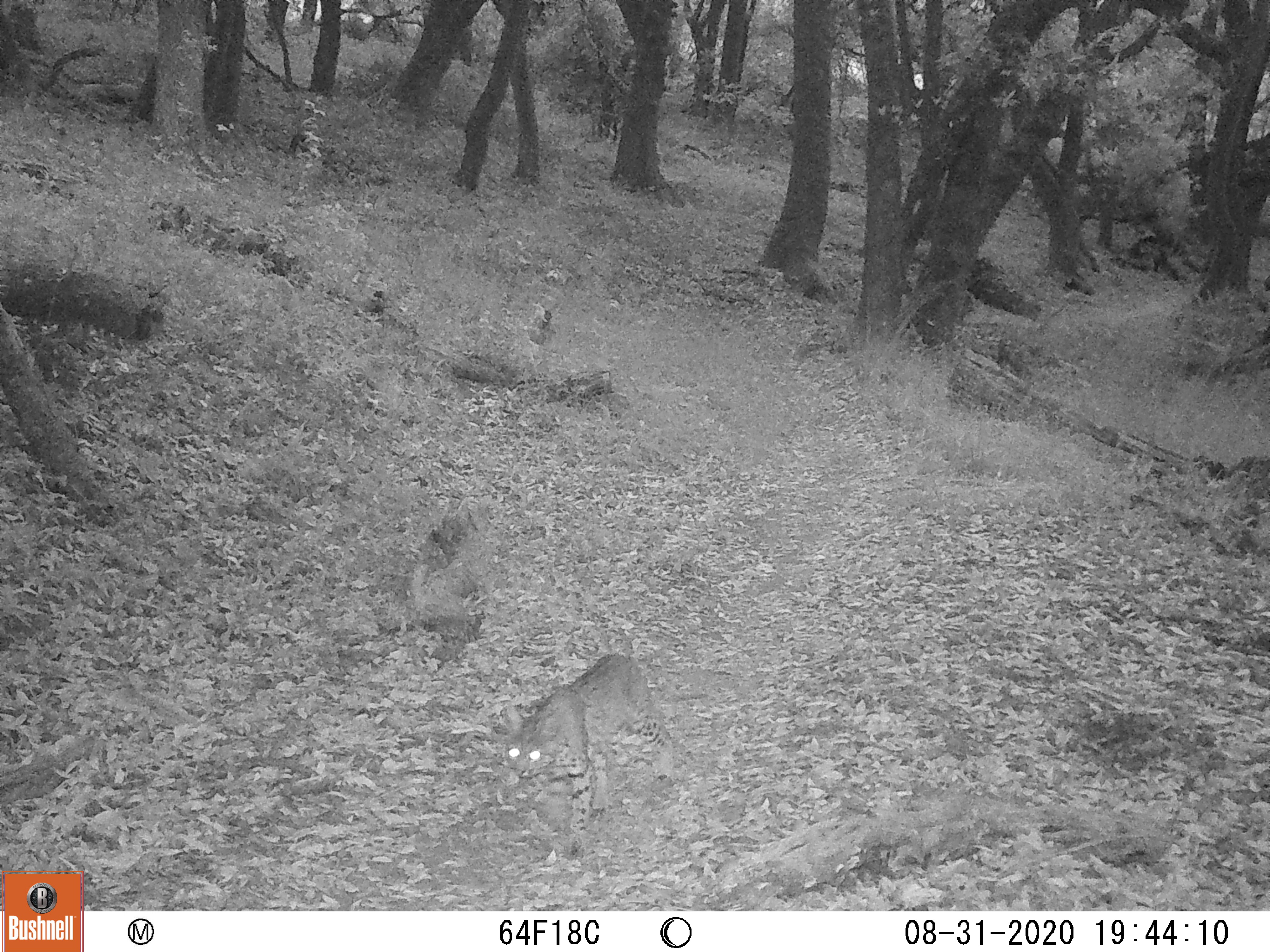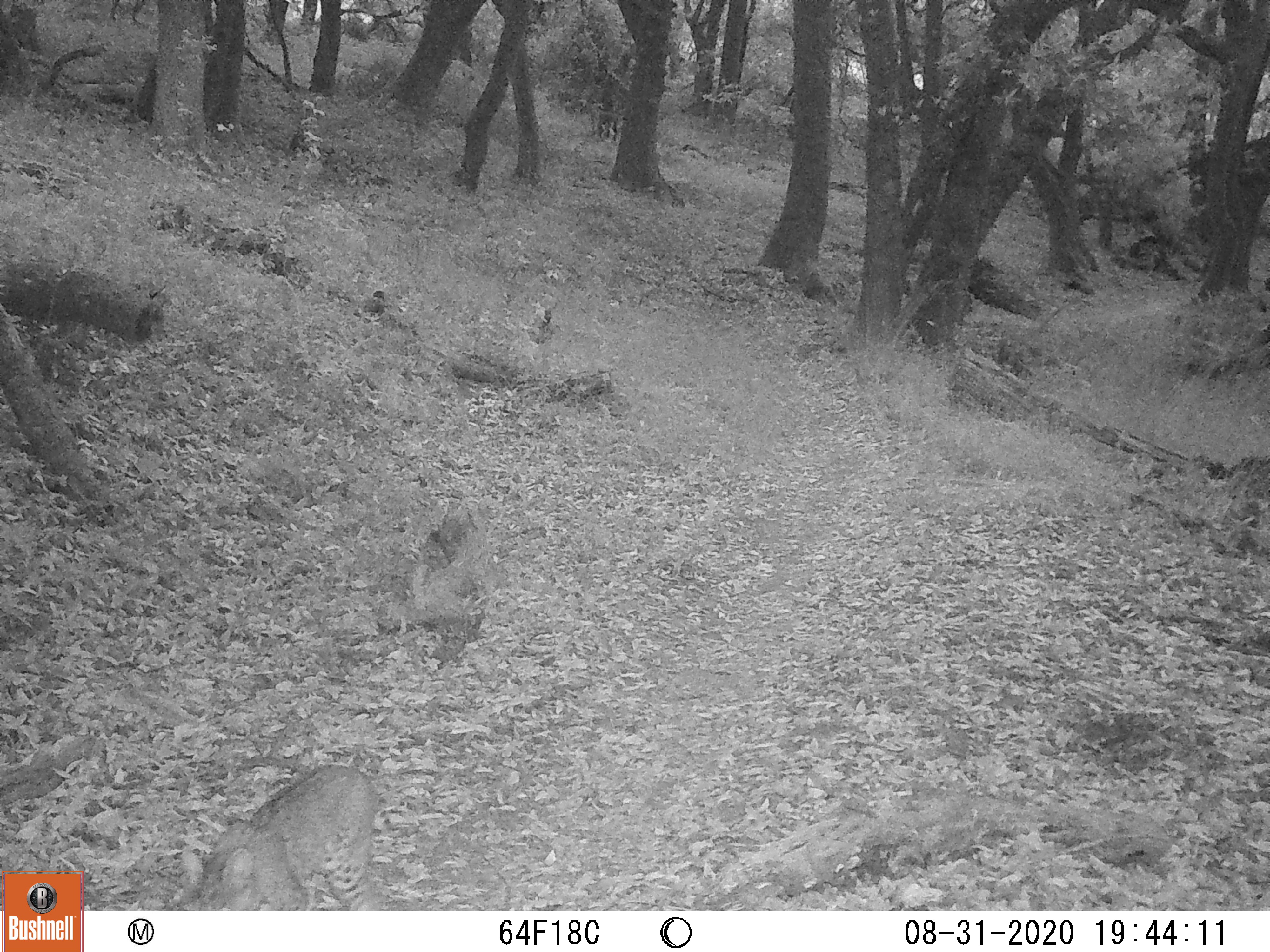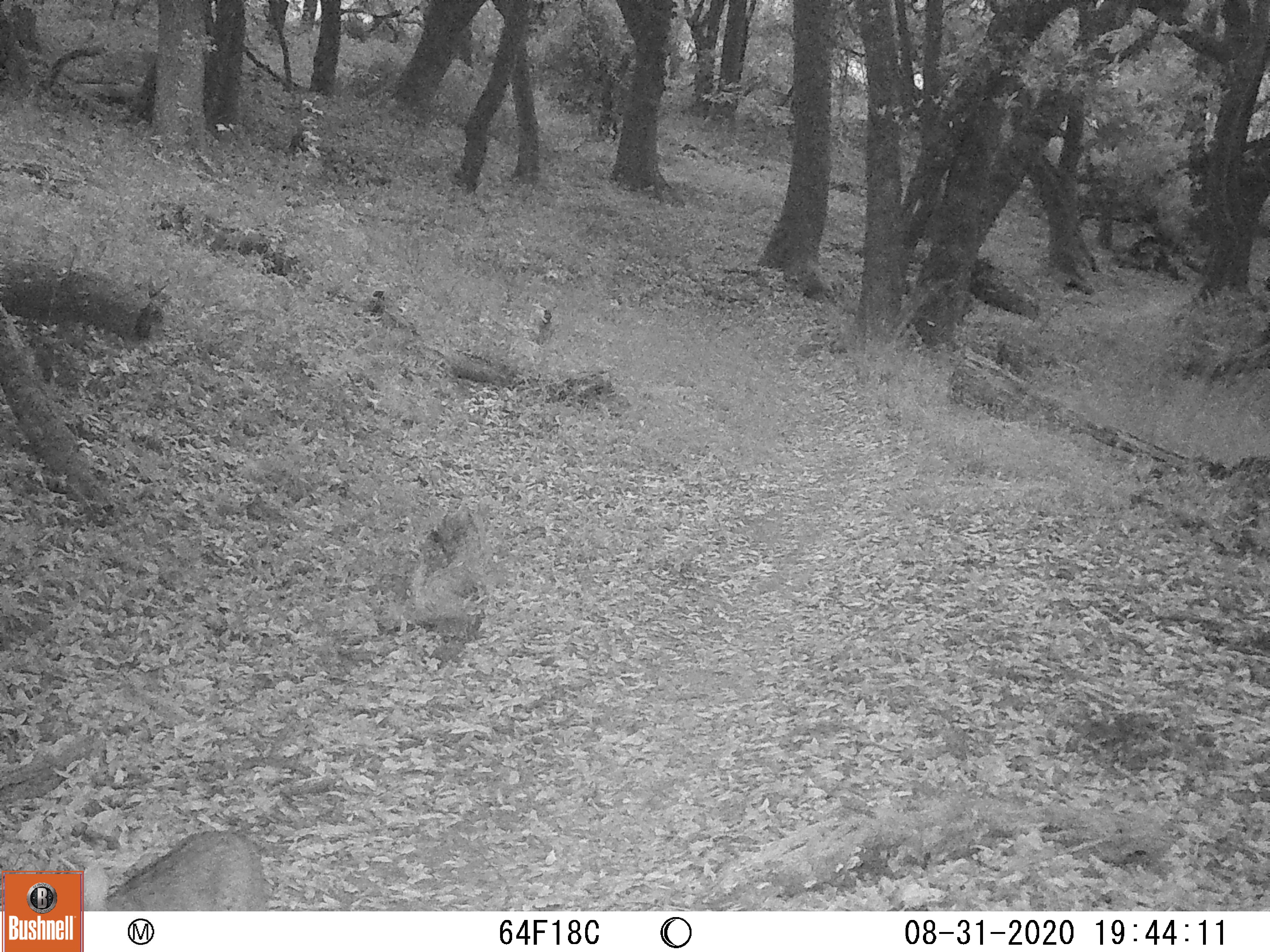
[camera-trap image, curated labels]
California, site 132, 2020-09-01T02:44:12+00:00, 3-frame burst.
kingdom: Animalia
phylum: Chordata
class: Mammalia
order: Carnivora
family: Felidae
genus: Lynx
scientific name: Lynx rufus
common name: bobcat